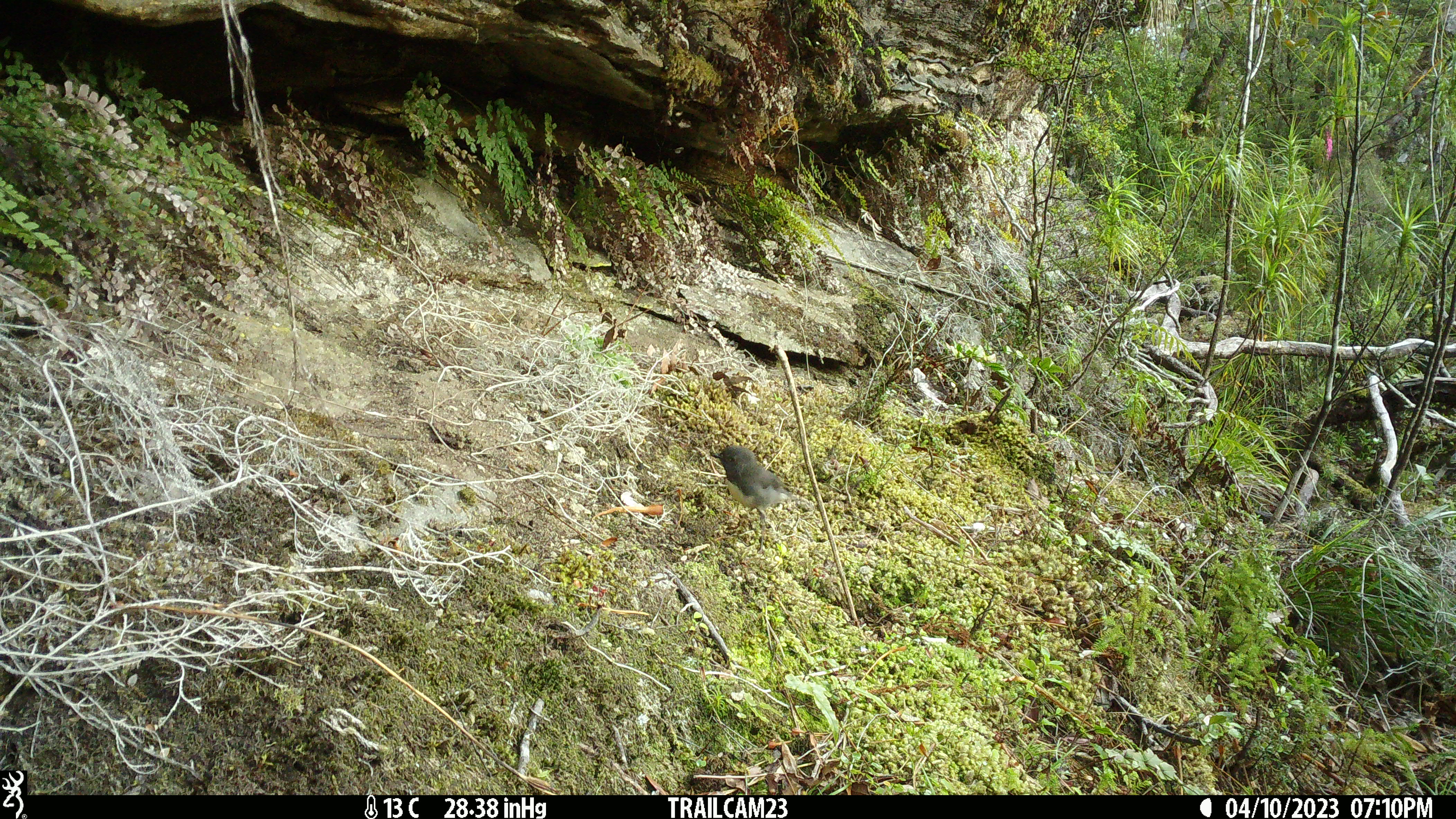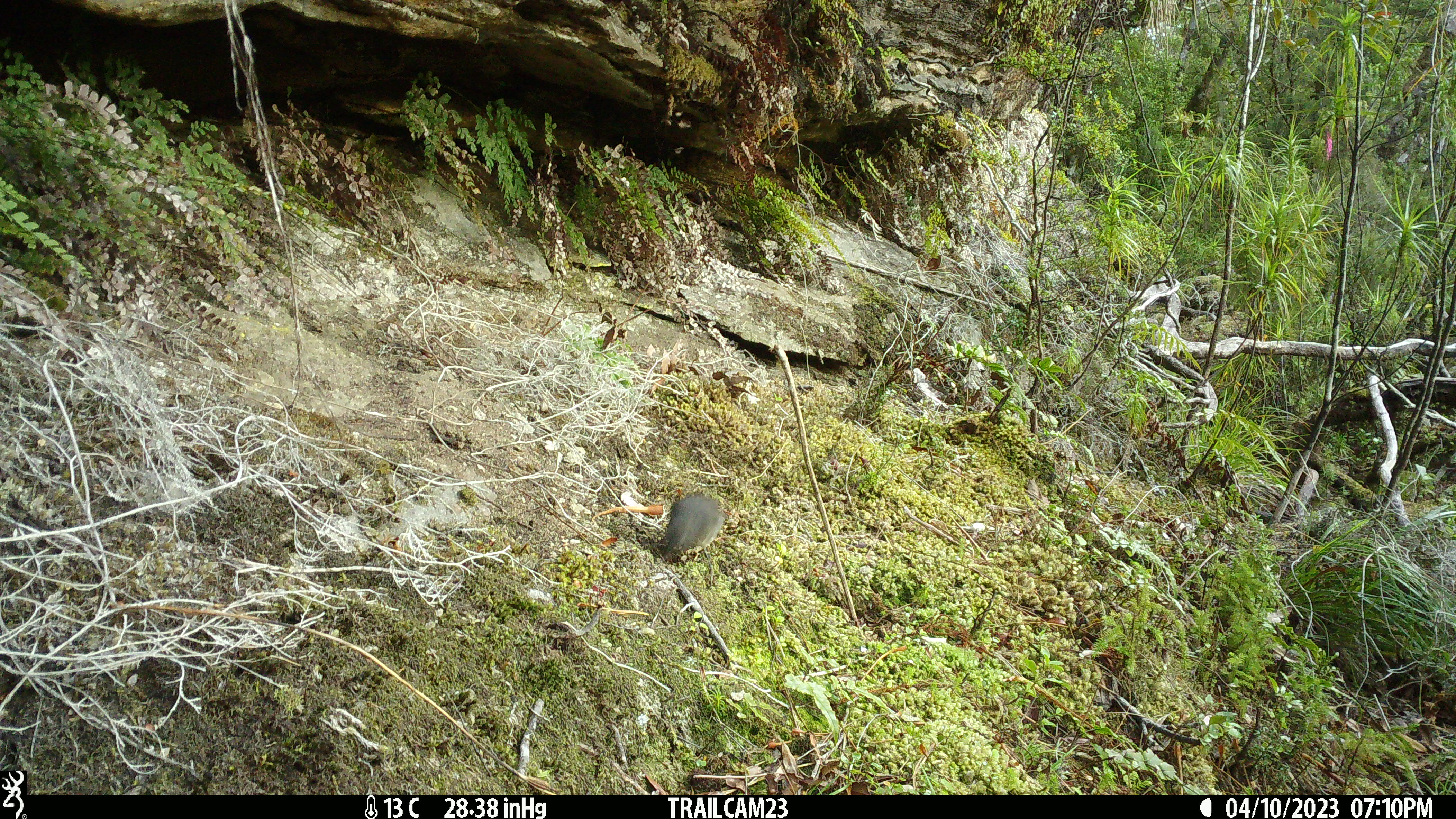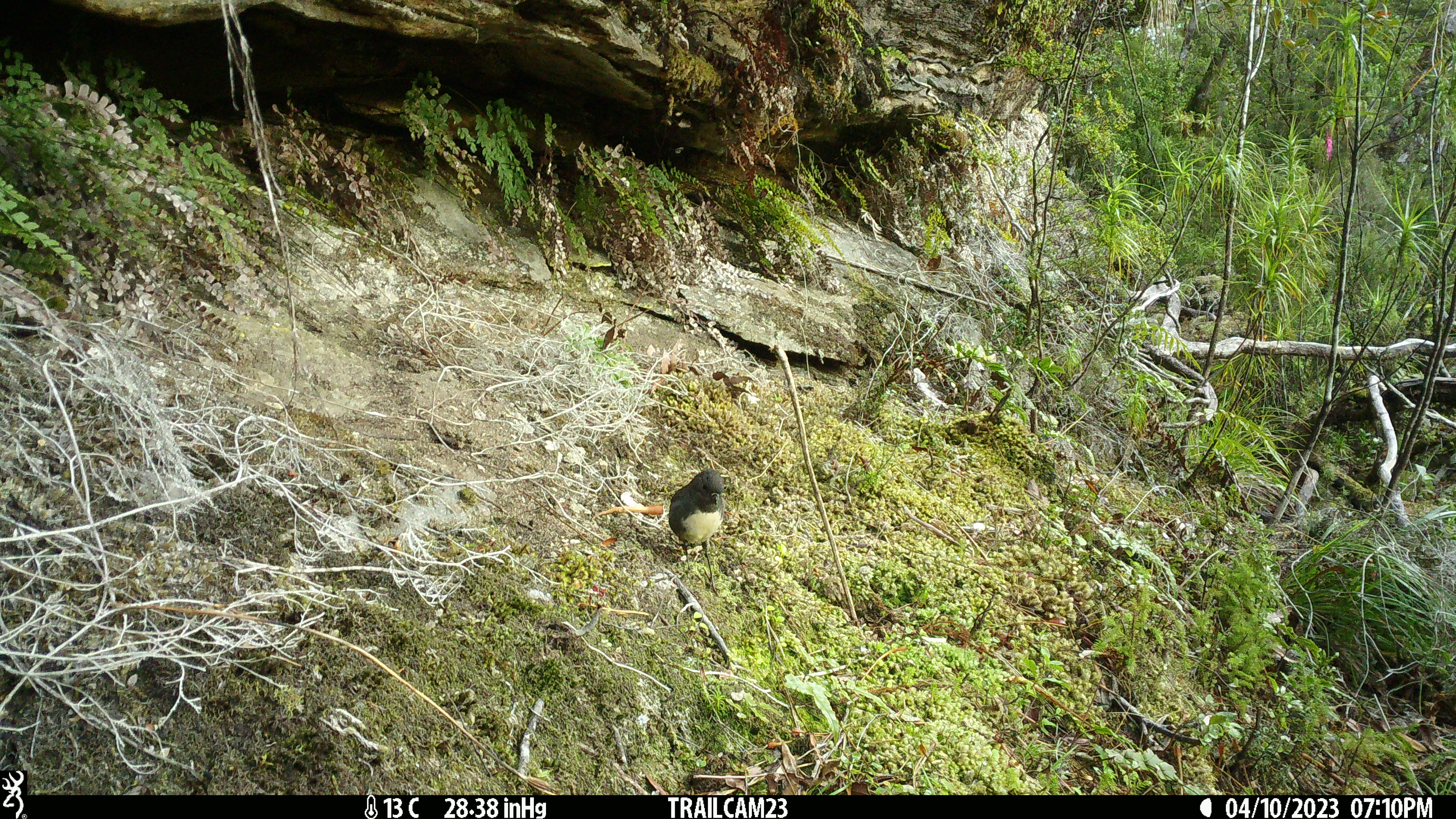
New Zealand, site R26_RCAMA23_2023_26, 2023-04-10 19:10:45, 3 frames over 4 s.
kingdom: Animalia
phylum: Chordata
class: Aves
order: Passeriformes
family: Petroicidae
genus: Petroica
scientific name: Petroica australis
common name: new zealand robin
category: robin